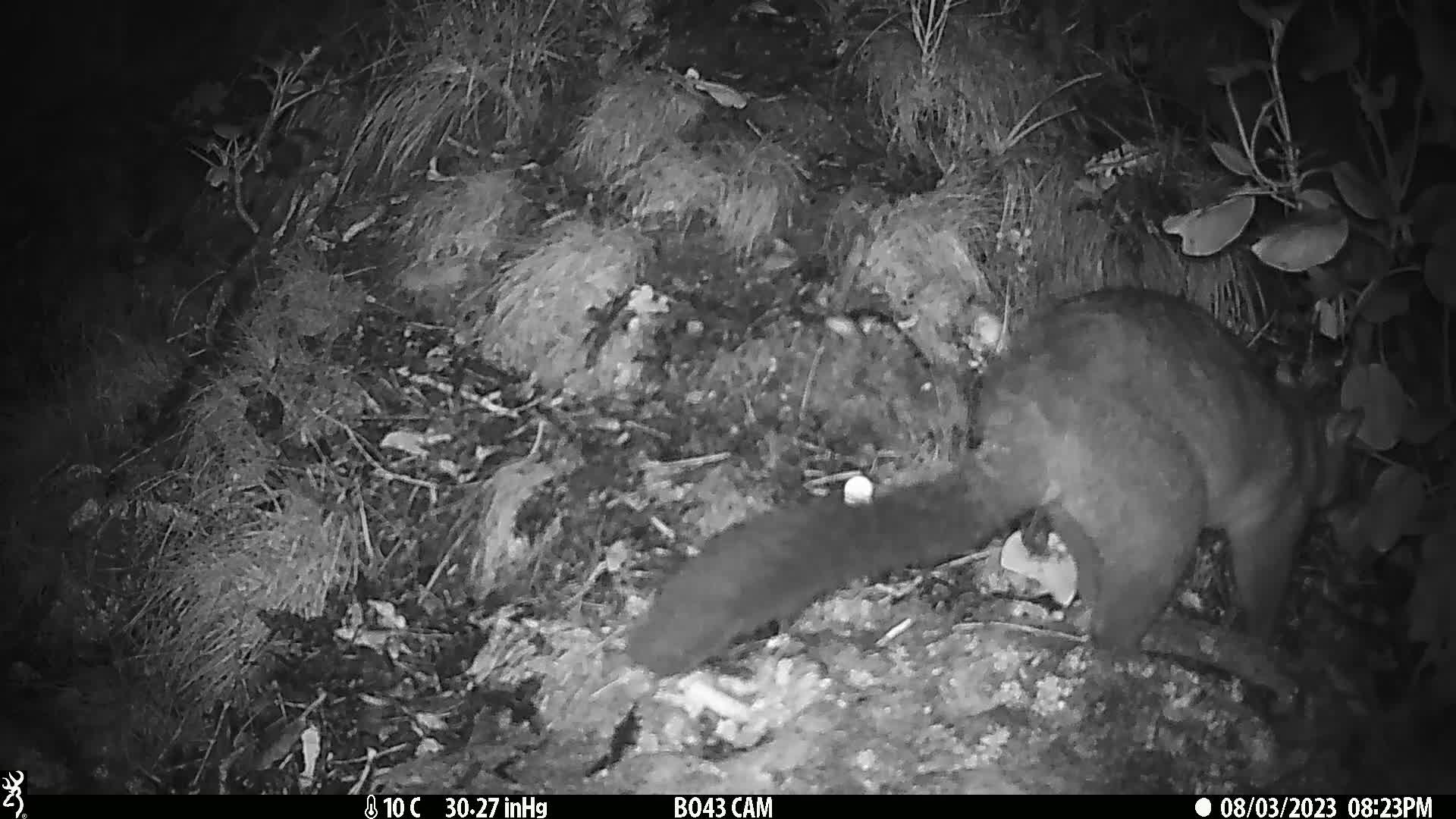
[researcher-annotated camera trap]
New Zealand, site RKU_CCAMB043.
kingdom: Animalia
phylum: Chordata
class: Mammalia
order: Diprotodontia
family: Phalangeridae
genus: Trichosurus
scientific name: Trichosurus vulpecula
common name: common brushtail possum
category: possum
Possum (common brushtail possum) (Trichosurus vulpecula).